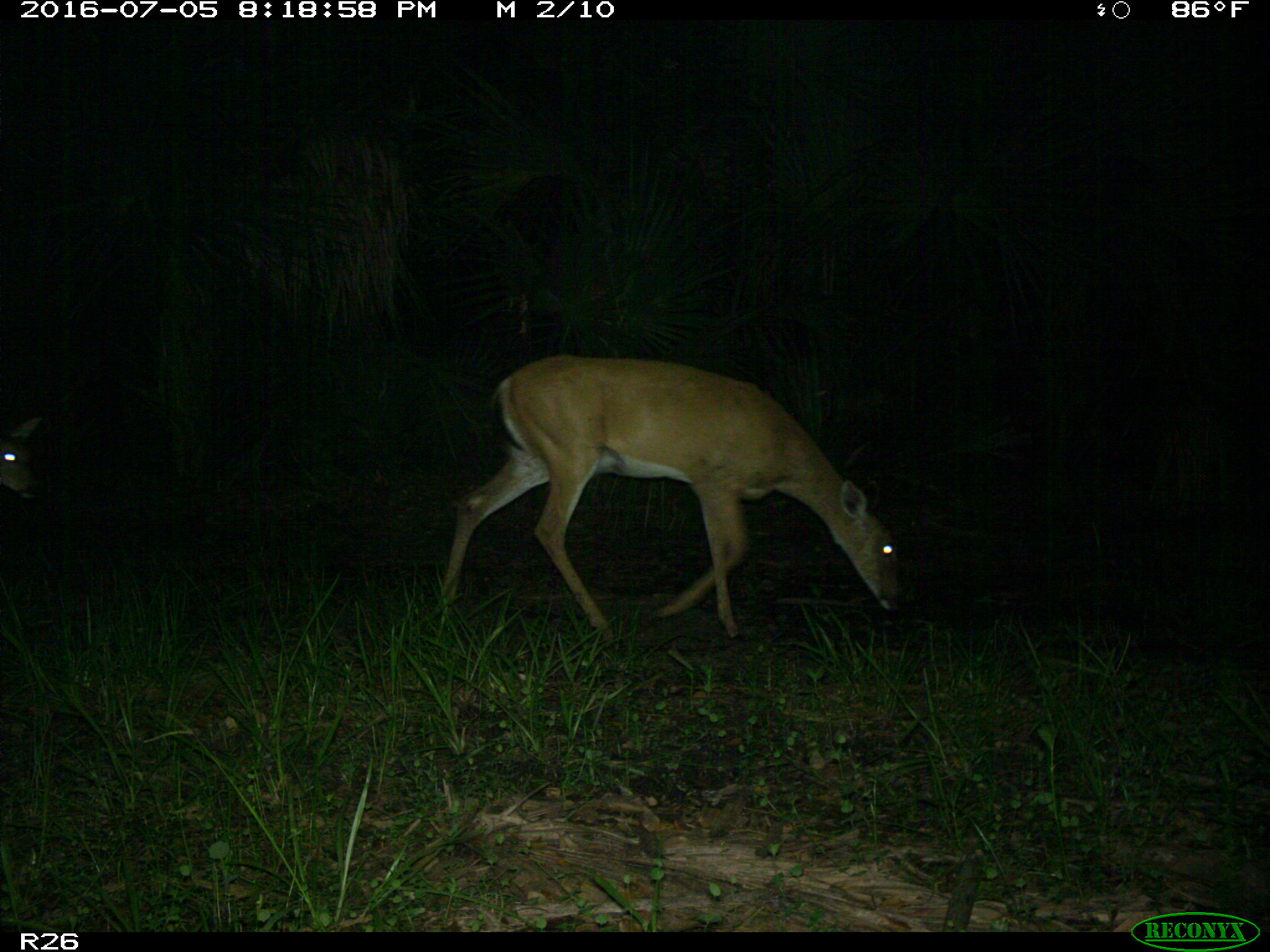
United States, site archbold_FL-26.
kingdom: Animalia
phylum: Chordata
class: Mammalia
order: Artiodactyla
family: Cervidae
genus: Odocoileus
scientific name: Odocoileus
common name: deer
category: unidentified deer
Unidentified deer (deer) (Odocoileus).